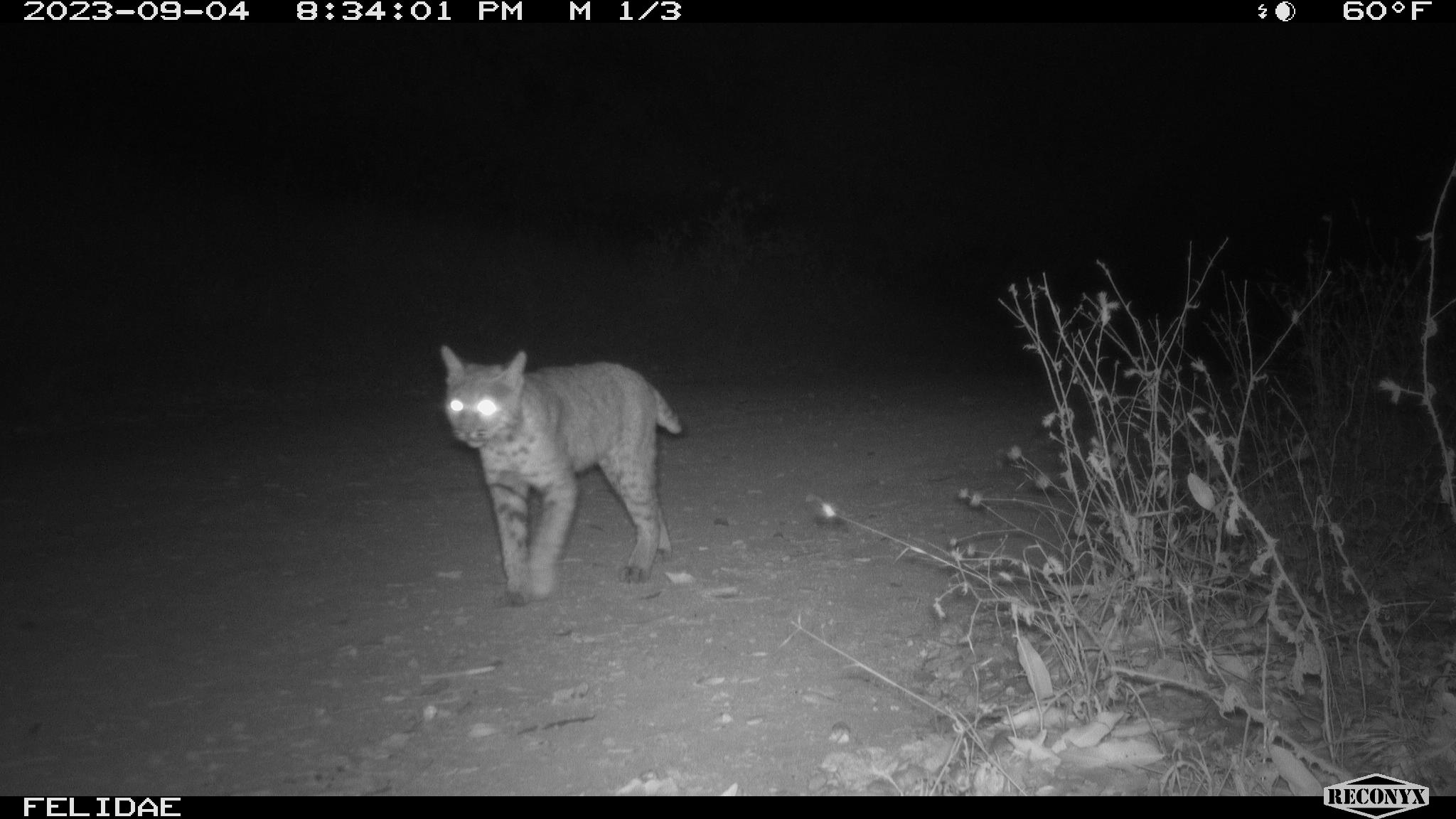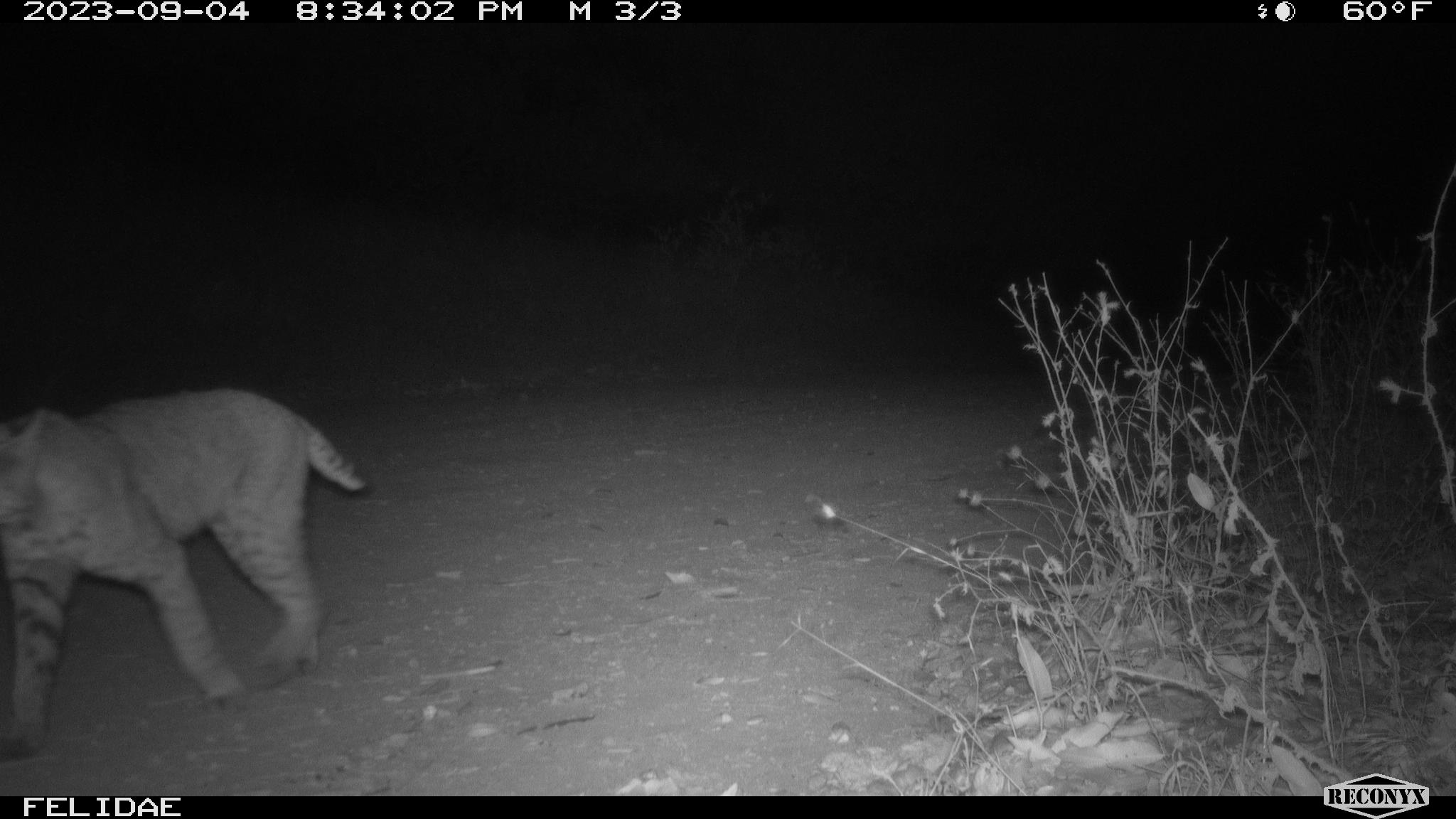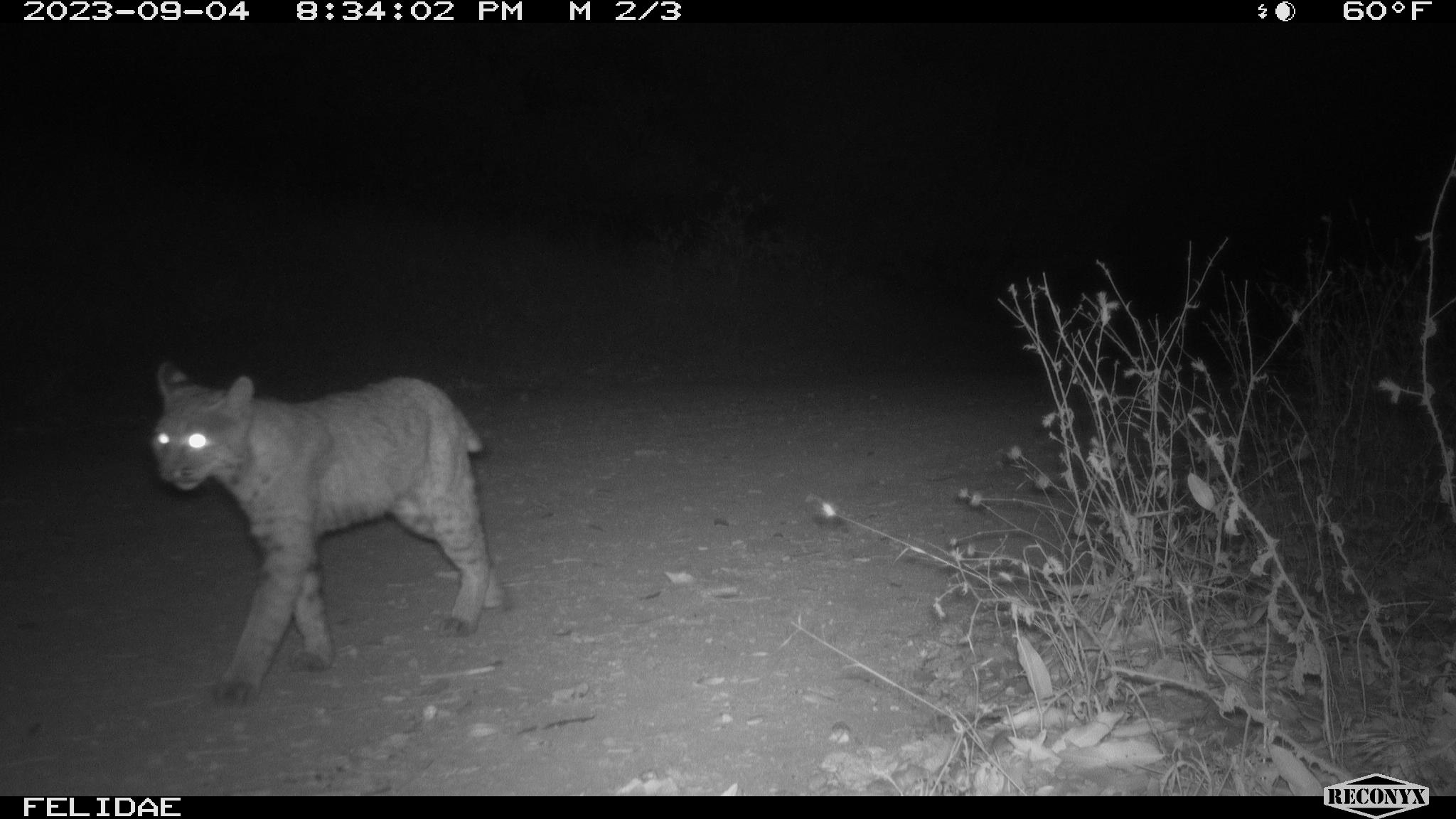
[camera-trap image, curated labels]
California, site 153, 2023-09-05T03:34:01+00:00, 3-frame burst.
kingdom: Animalia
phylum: Chordata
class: Mammalia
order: Carnivora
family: Felidae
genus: Lynx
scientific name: Lynx rufus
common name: bobcat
Bobcat (Lynx rufus).